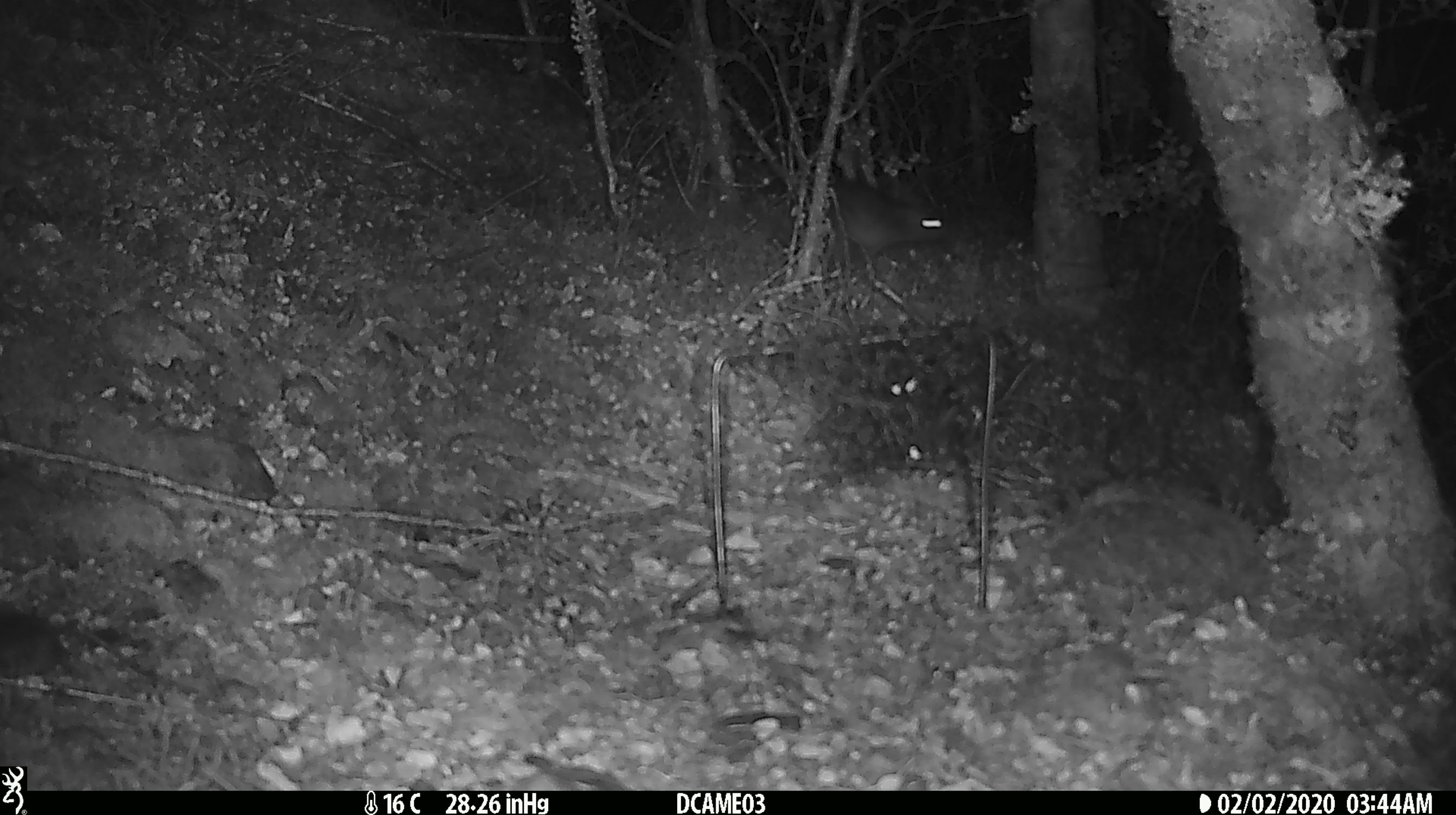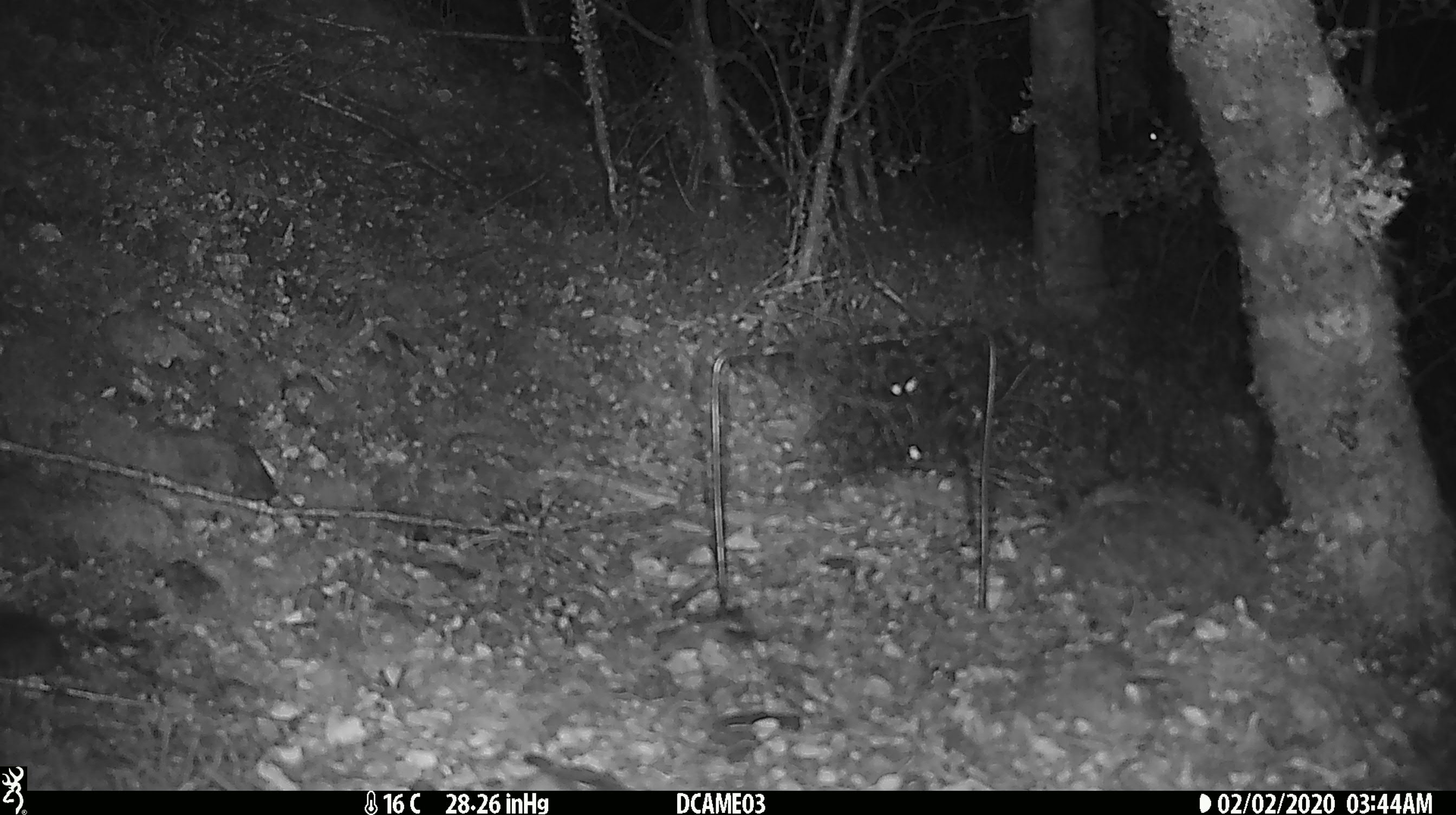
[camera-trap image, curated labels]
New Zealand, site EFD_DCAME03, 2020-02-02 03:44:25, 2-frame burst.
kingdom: Animalia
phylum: Chordata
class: Mammalia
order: Rodentia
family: Muridae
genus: Rattus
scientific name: Rattus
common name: rat